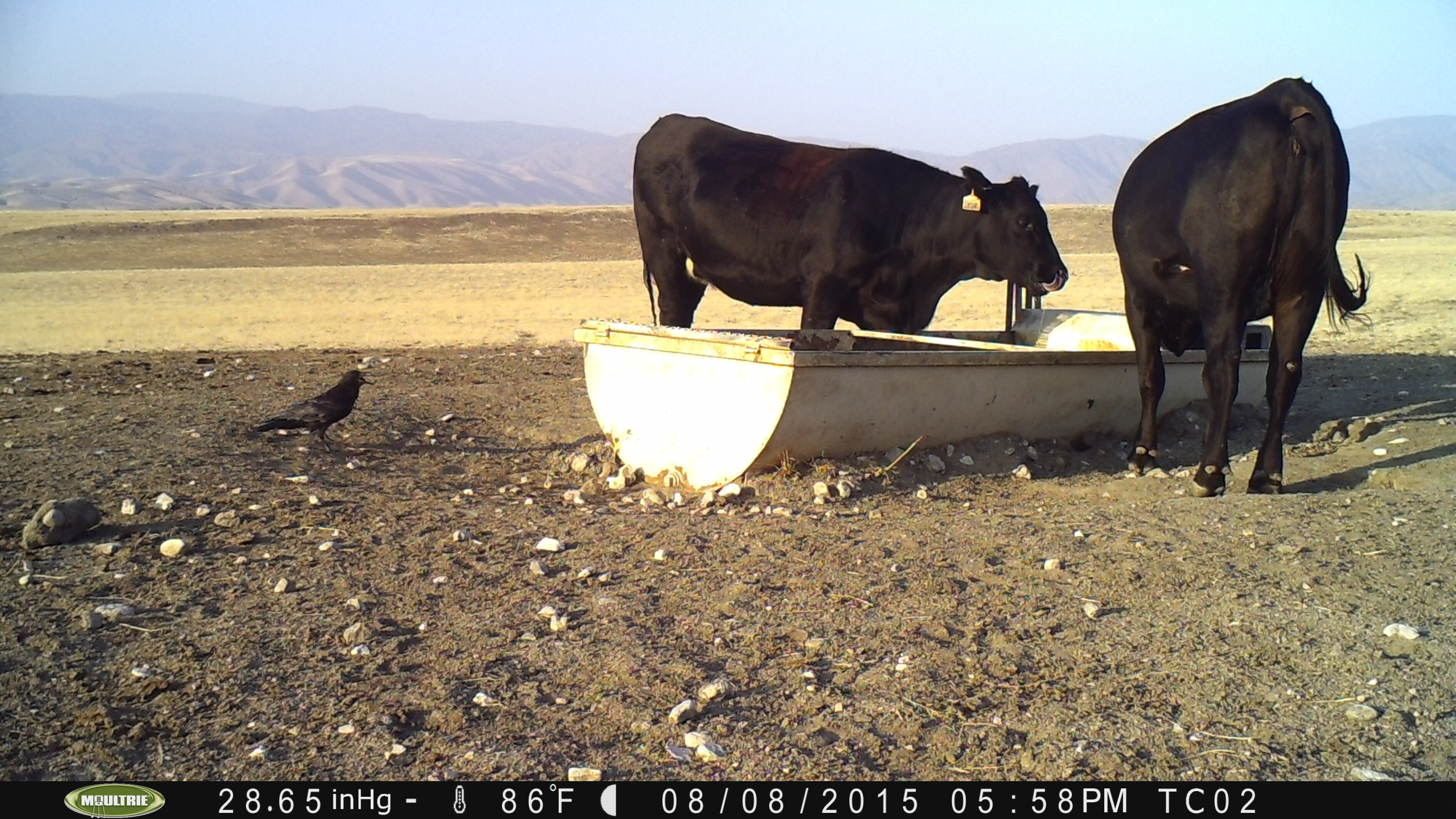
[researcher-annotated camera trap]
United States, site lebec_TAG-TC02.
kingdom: Animalia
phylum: Chordata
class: Mammalia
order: Artiodactyla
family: Bovidae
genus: Bos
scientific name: Bos taurus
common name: domestic cow